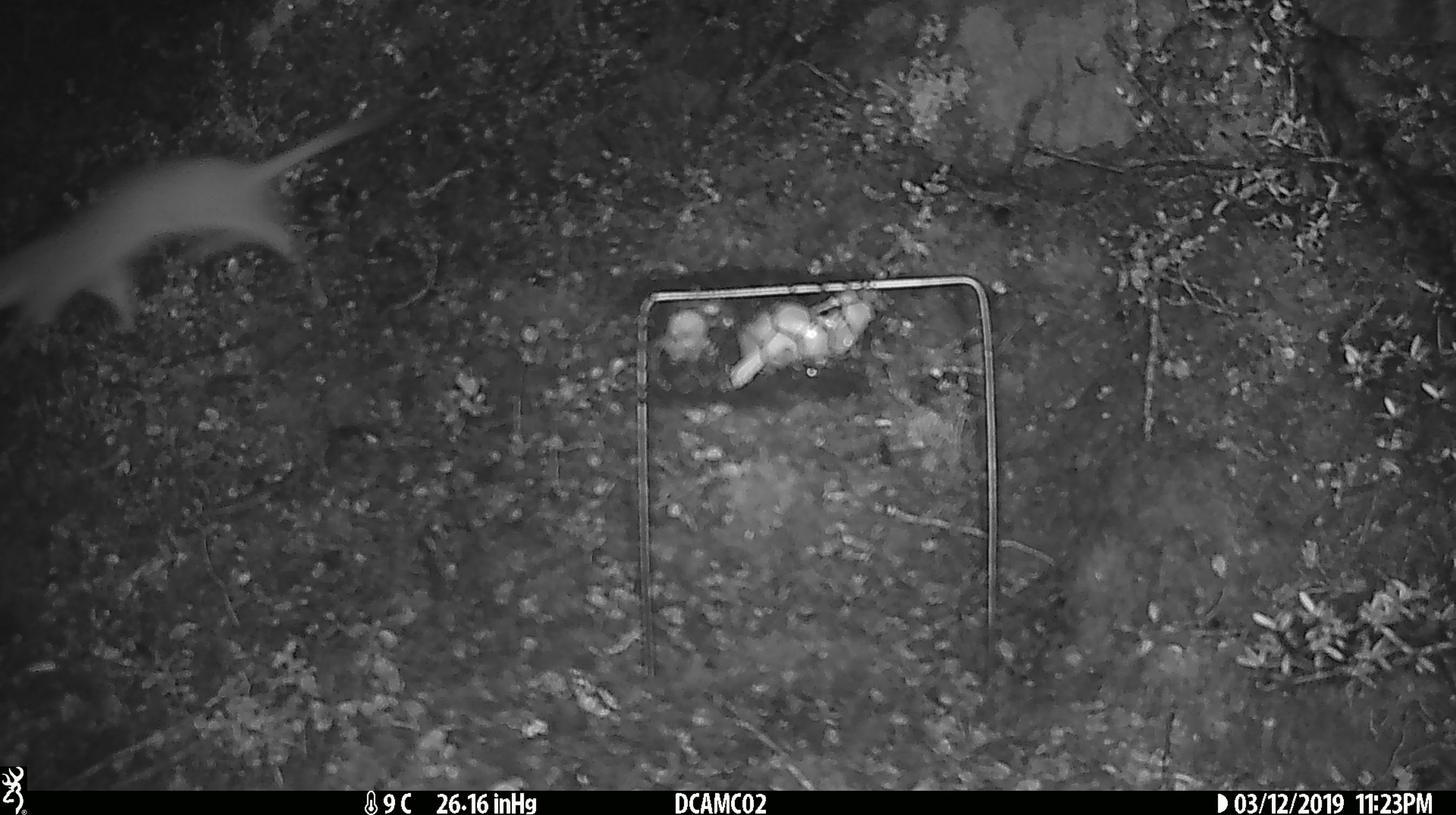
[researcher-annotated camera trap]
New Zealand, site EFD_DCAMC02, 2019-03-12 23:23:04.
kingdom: Animalia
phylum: Chordata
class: Mammalia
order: Carnivora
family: Mustelidae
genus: Mustela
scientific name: Mustela erminea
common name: stoat